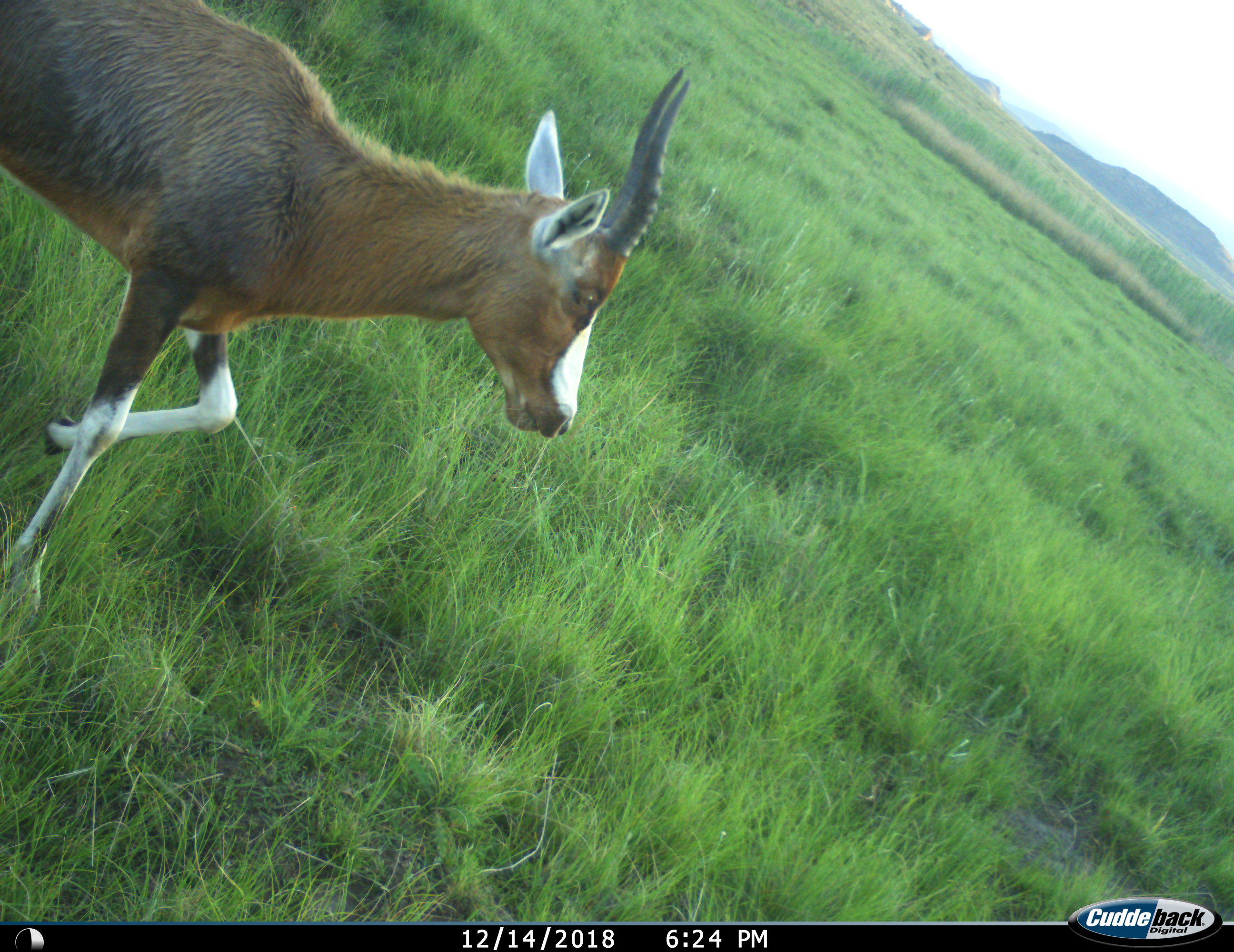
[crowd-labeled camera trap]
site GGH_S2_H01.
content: unidentified animal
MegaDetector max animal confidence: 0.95